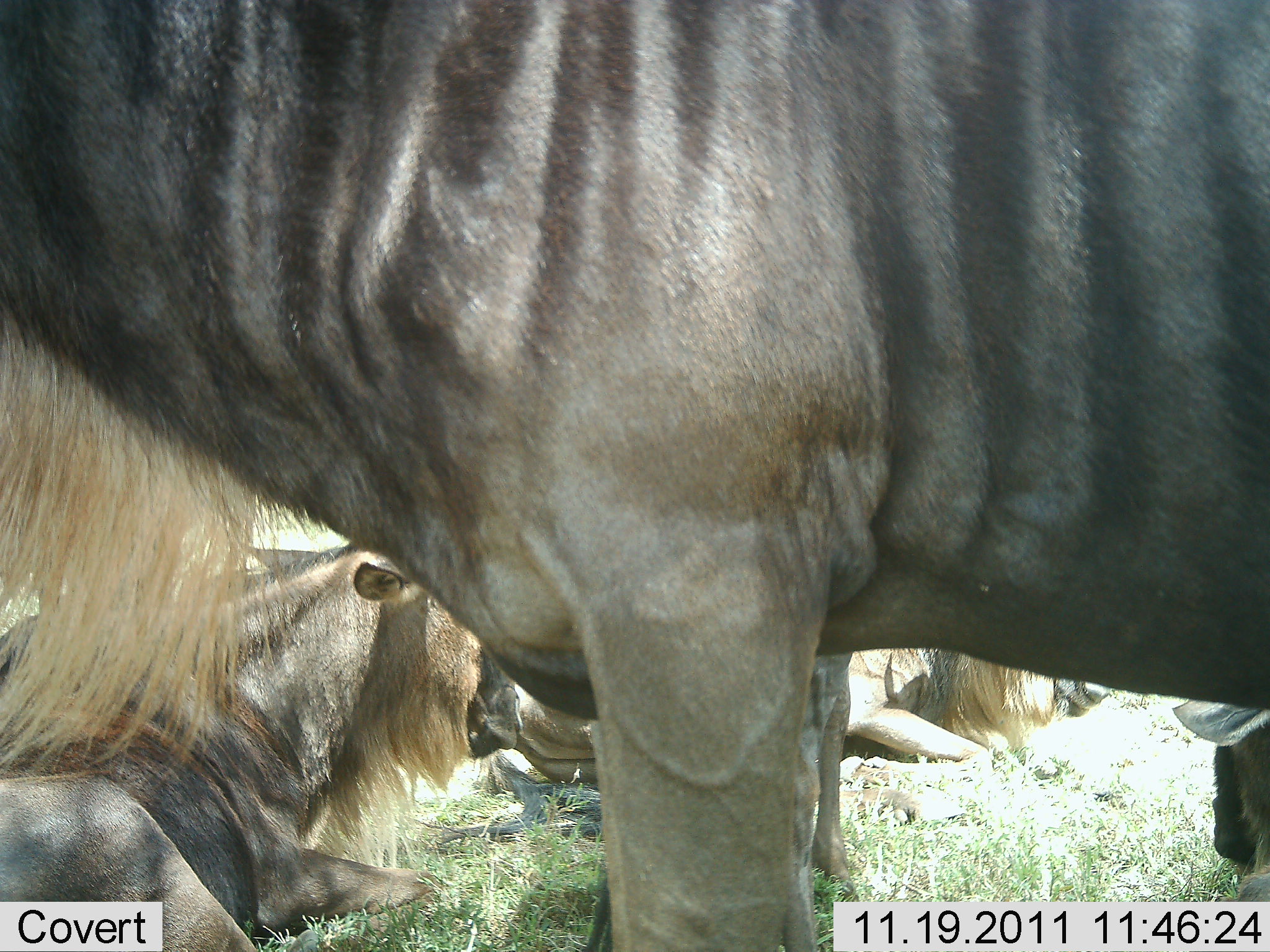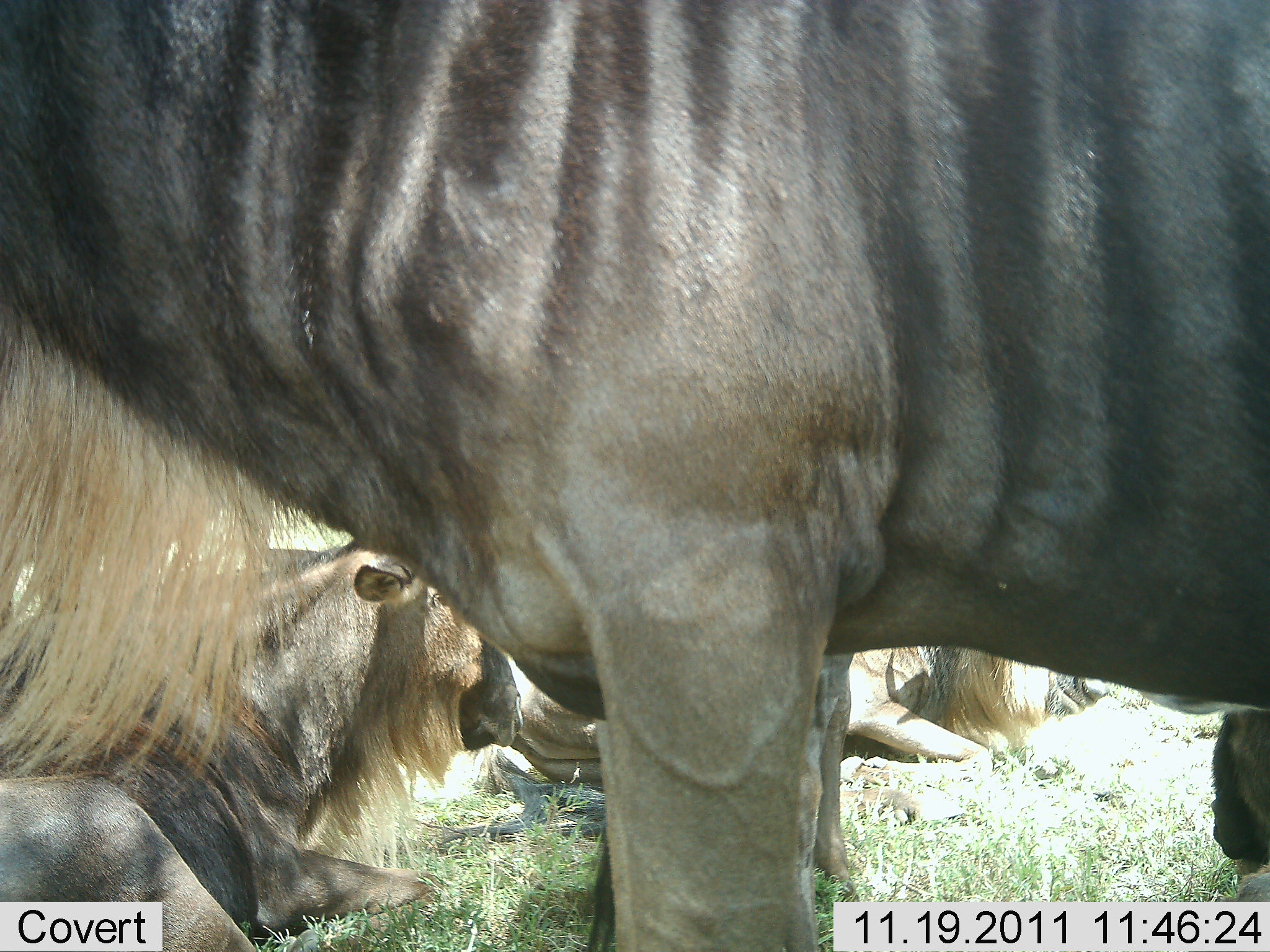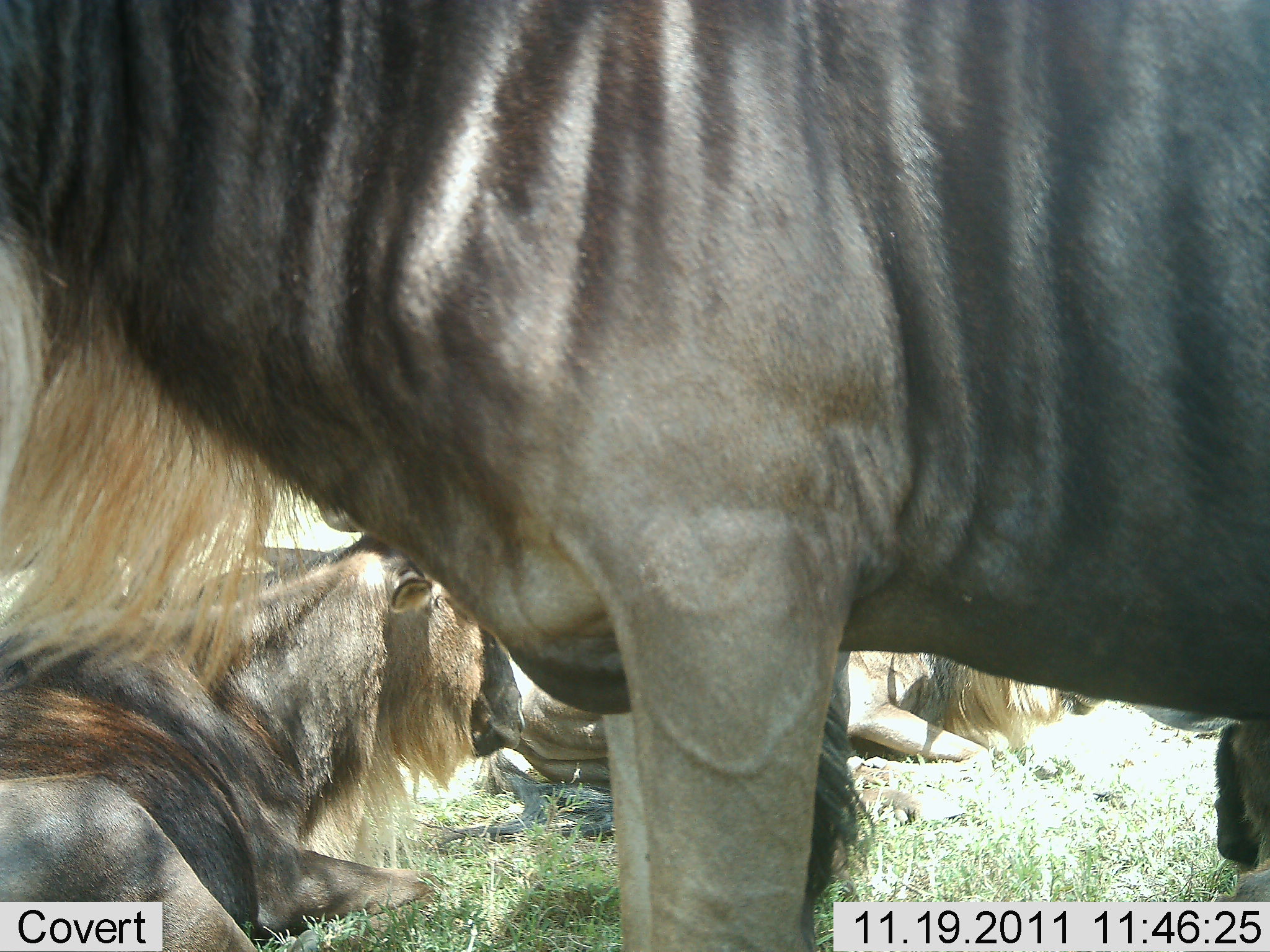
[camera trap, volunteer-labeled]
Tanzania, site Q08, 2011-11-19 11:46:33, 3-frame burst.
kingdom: Animalia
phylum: Chordata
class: Mammalia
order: Artiodactyla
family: Bovidae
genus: Connochaetes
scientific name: Connochaetes taurinus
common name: blue wildebeest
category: wildebeest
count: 4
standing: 64%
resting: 100%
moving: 0%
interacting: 0%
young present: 0%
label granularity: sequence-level